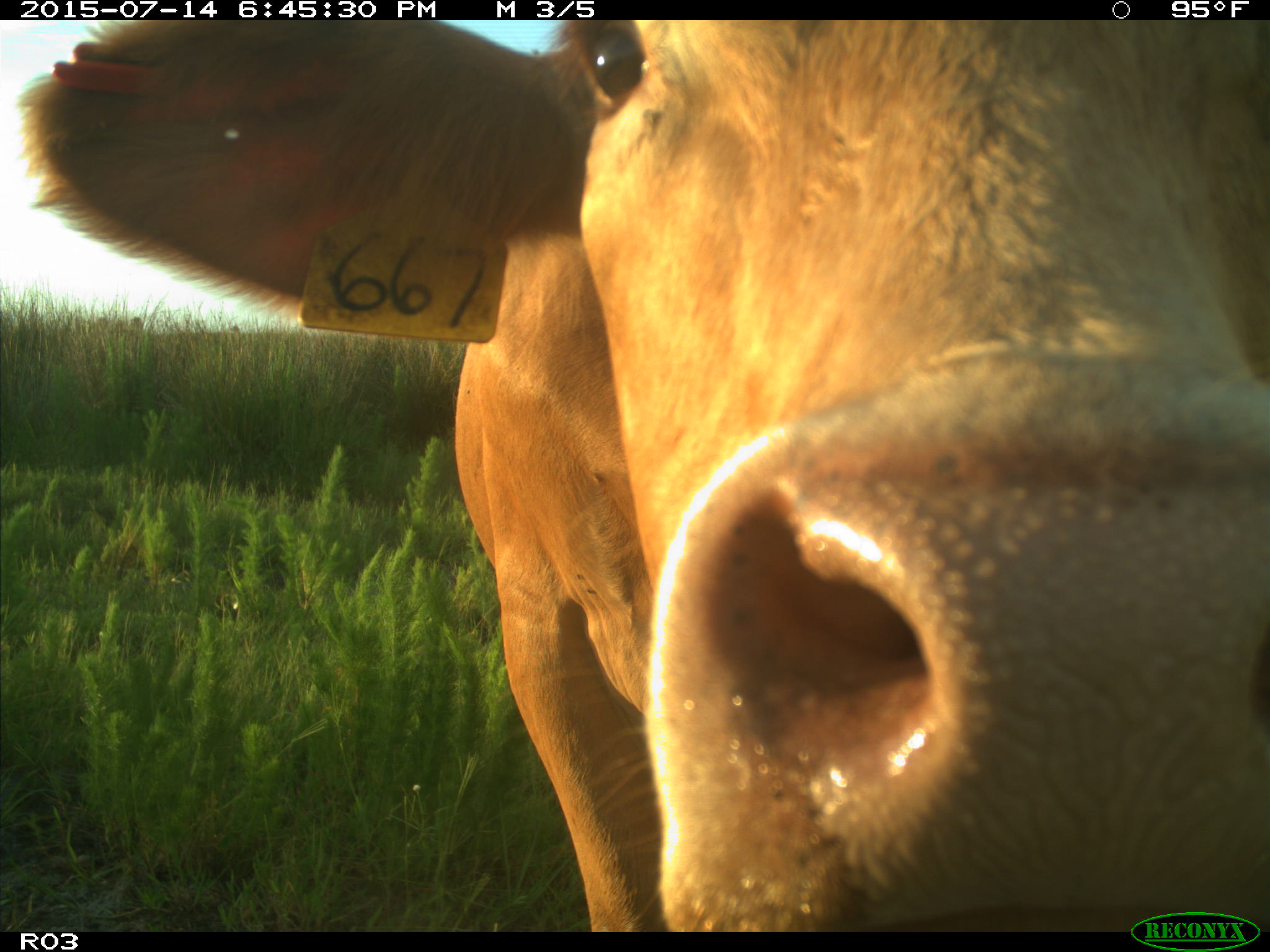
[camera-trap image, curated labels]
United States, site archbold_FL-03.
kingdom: Animalia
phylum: Chordata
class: Mammalia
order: Artiodactyla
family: Bovidae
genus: Bos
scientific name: Bos taurus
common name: domestic cow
Bos taurus (domestic cow).